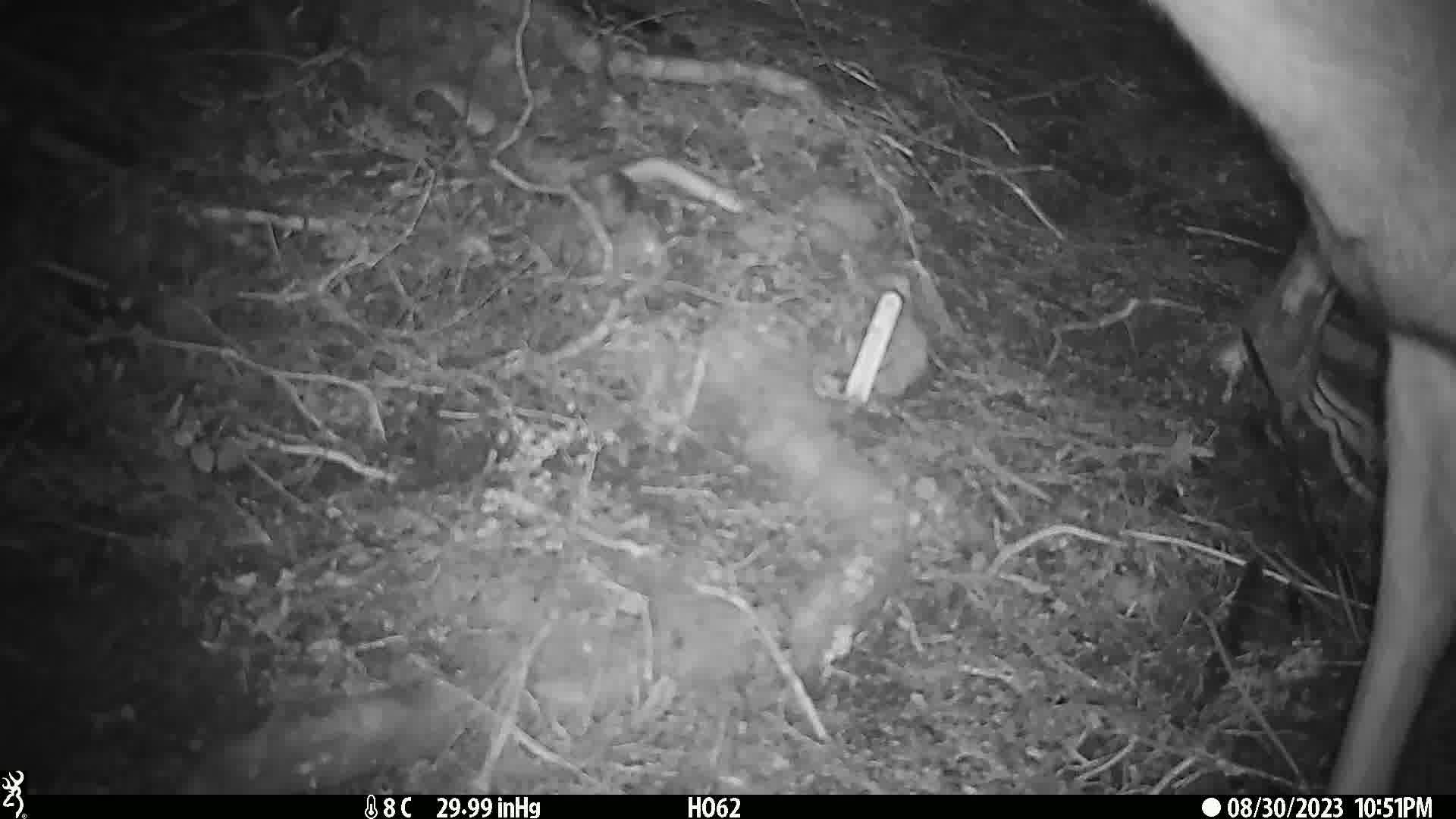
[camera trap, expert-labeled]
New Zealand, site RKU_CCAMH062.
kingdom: Animalia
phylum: Chordata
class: Mammalia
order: Artiodactyla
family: Cervidae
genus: Odocoileus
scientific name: Odocoileus virginianus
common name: white-tailed deer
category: white tailed deer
White tailed deer (white-tailed deer) (Odocoileus virginianus).